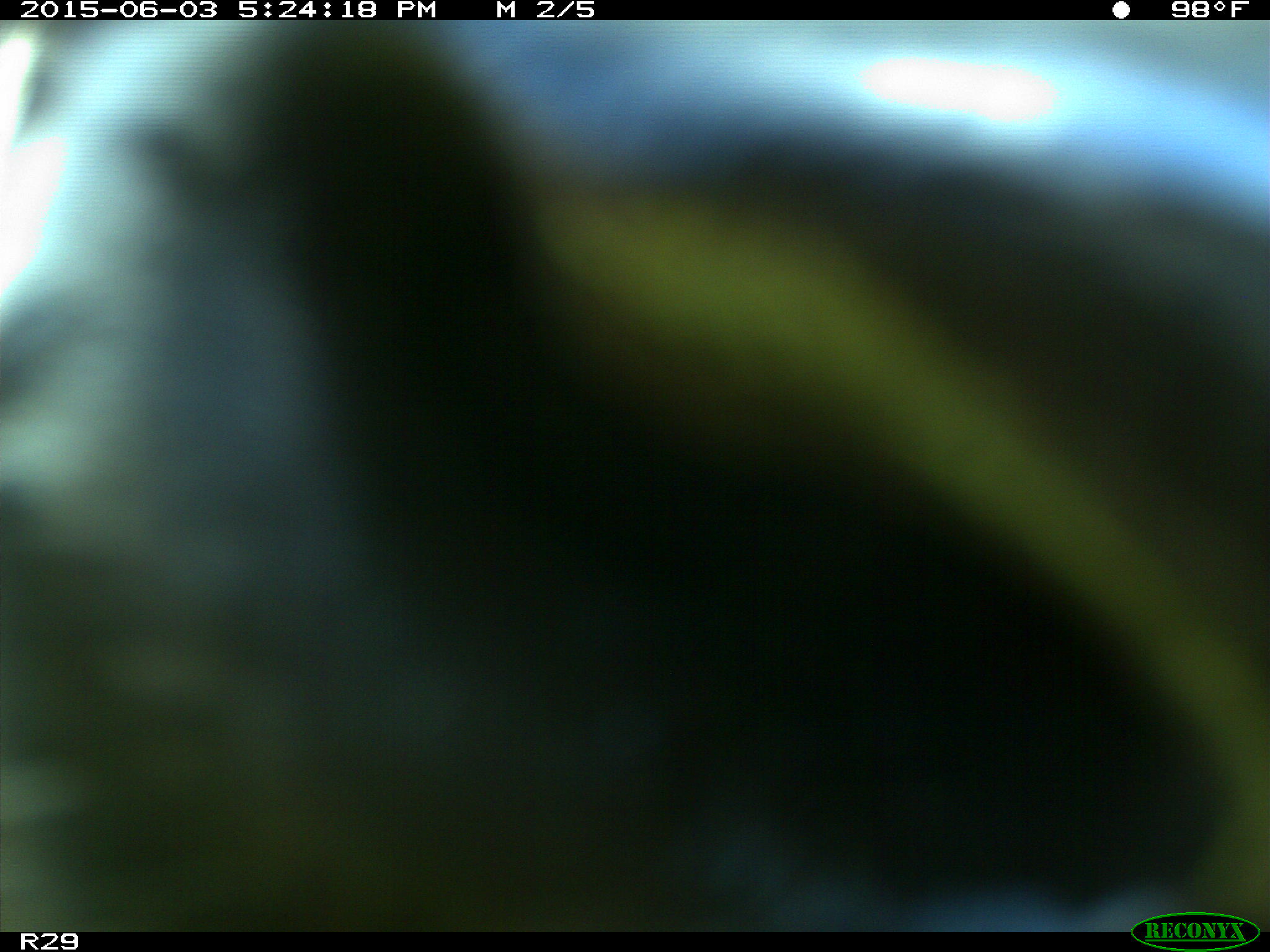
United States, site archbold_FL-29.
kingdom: Animalia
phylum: Chordata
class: Mammalia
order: Artiodactyla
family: Bovidae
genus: Bos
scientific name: Bos taurus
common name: domestic cow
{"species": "Bos taurus (domestic cow)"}